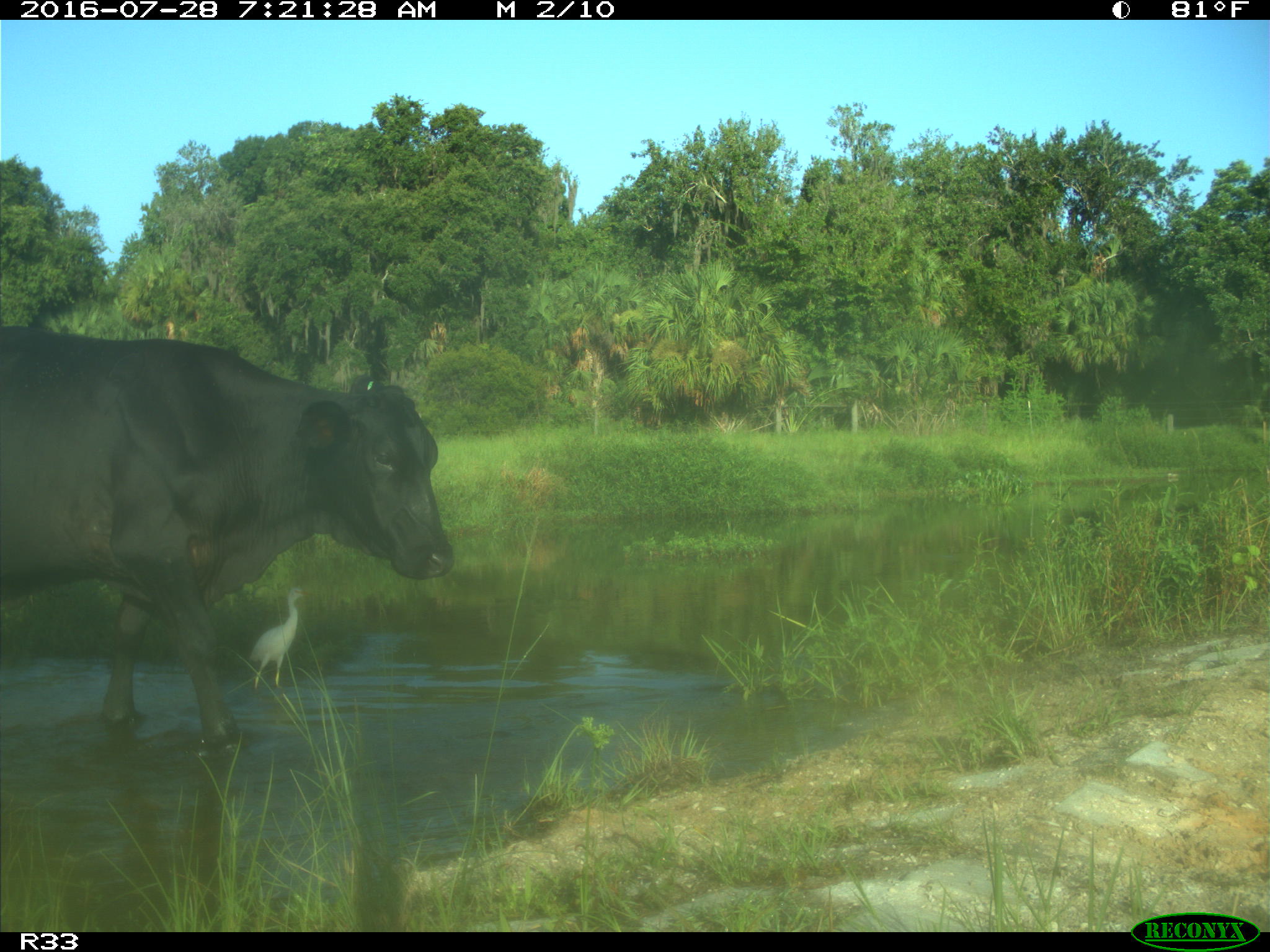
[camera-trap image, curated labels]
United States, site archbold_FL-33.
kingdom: Animalia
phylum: Chordata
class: Mammalia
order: Artiodactyla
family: Bovidae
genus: Bos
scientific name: Bos taurus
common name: domestic cow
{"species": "Bos taurus (domestic cow)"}